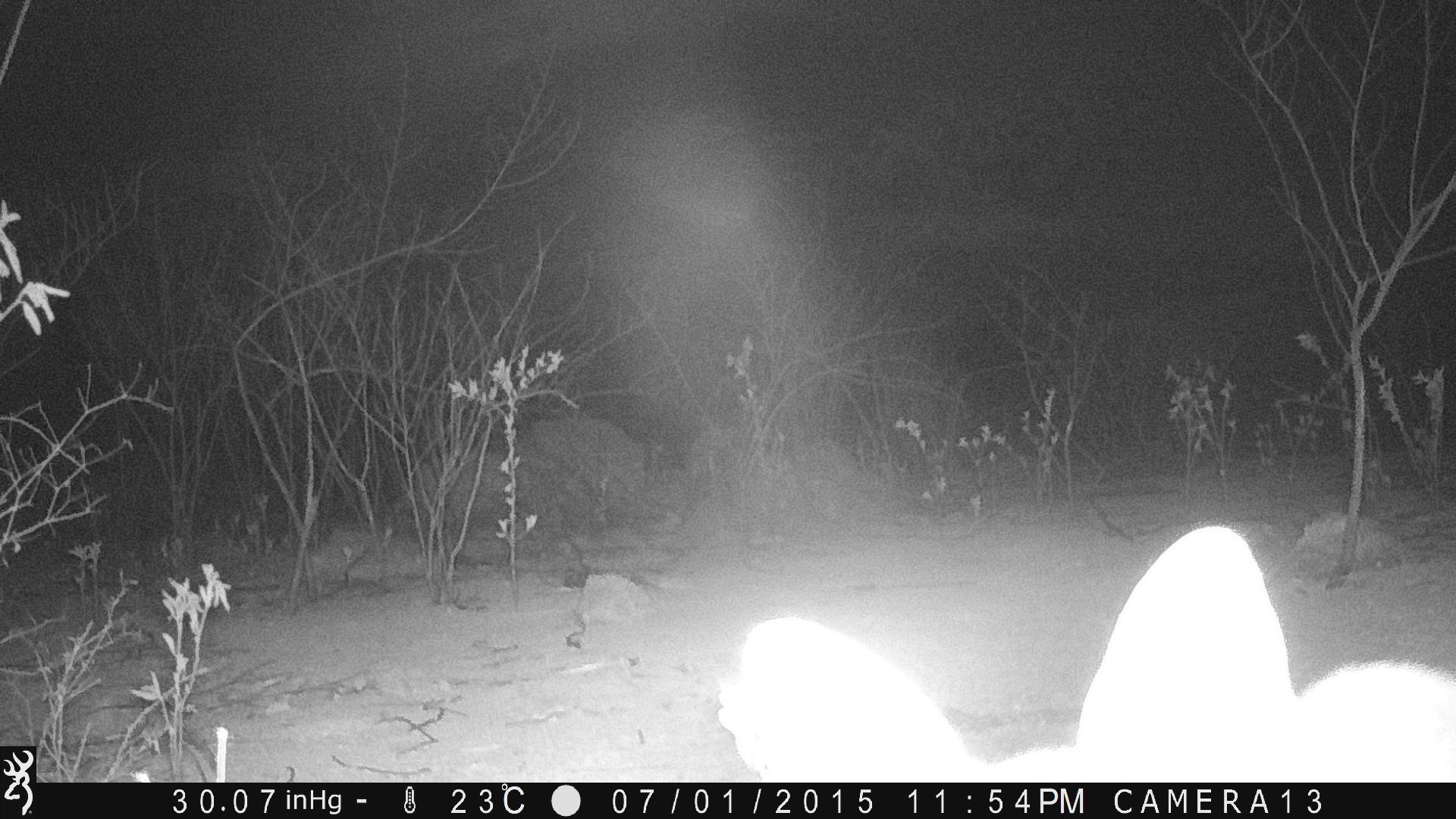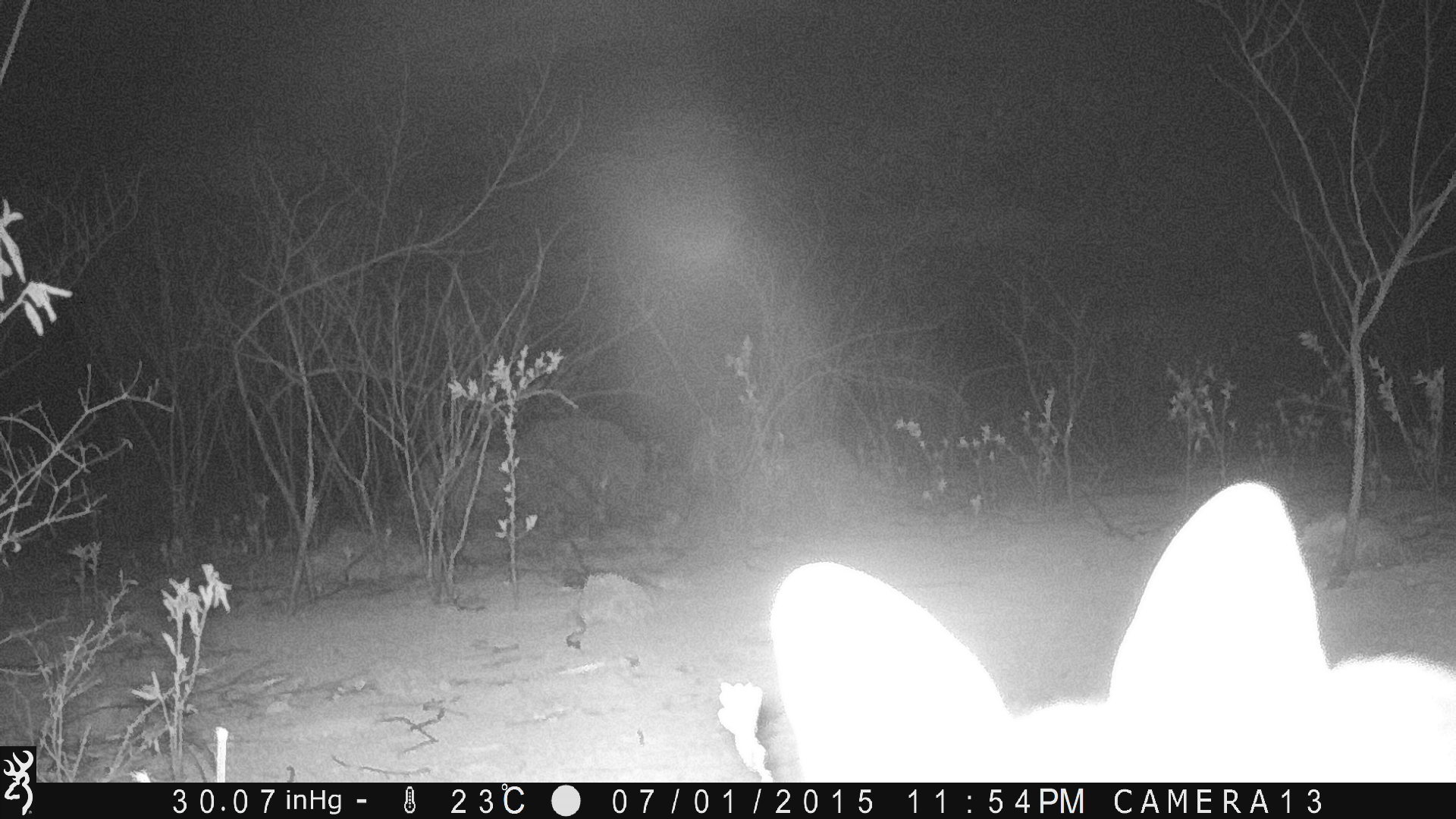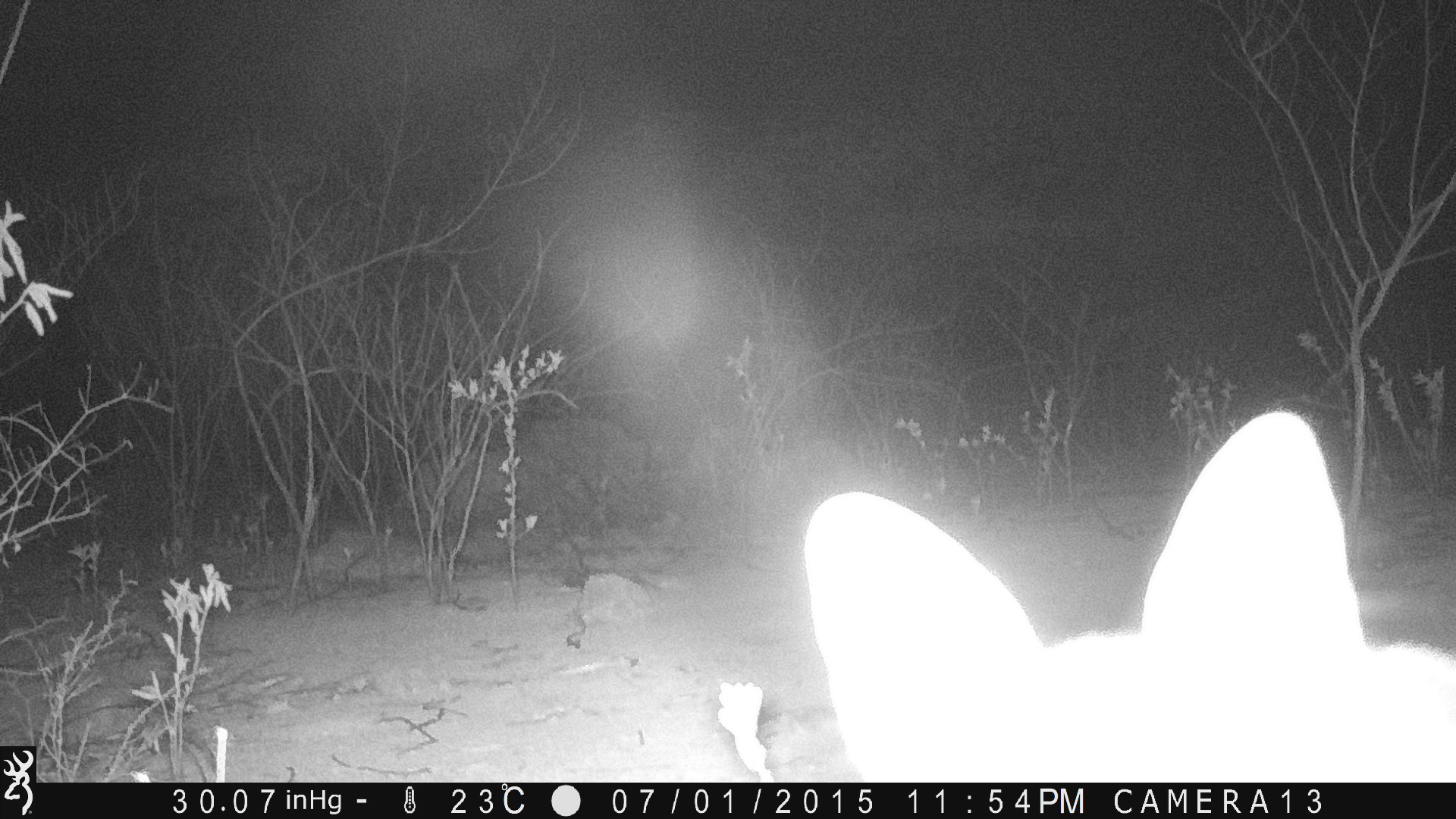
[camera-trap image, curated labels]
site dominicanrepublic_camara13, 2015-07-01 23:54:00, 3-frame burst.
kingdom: Animalia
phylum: Chordata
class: Mammalia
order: Carnivora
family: Felidae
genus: Felis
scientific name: Felis catus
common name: cat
Cat (Felis catus).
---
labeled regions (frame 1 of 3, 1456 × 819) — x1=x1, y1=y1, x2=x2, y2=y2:
cat: x1=721, y1=524, x2=1449, y2=776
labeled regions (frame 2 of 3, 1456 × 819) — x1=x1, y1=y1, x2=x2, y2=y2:
cat: x1=764, y1=478, x2=1451, y2=783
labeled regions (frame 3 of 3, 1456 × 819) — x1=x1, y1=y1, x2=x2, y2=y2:
cat: x1=786, y1=410, x2=1453, y2=778